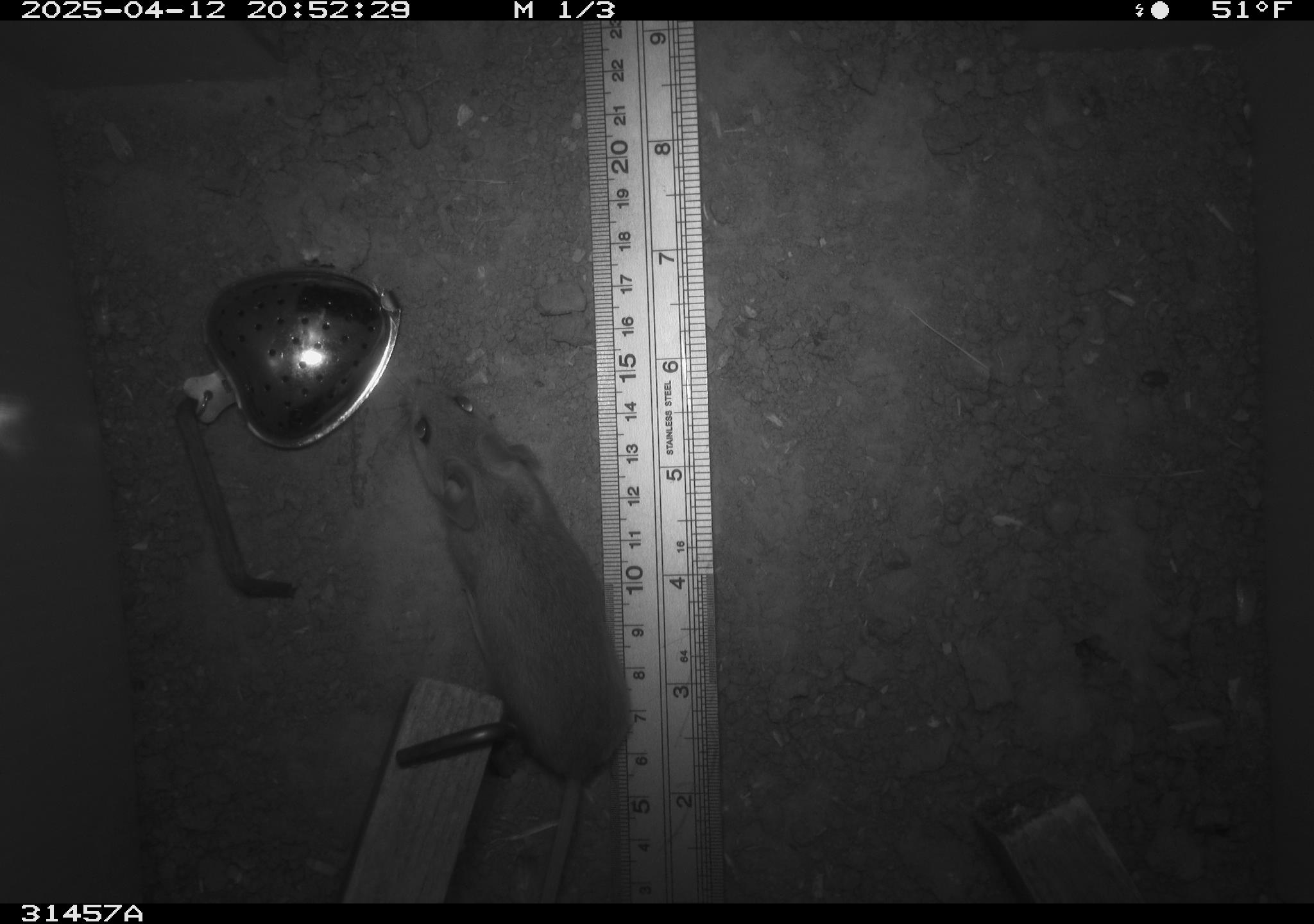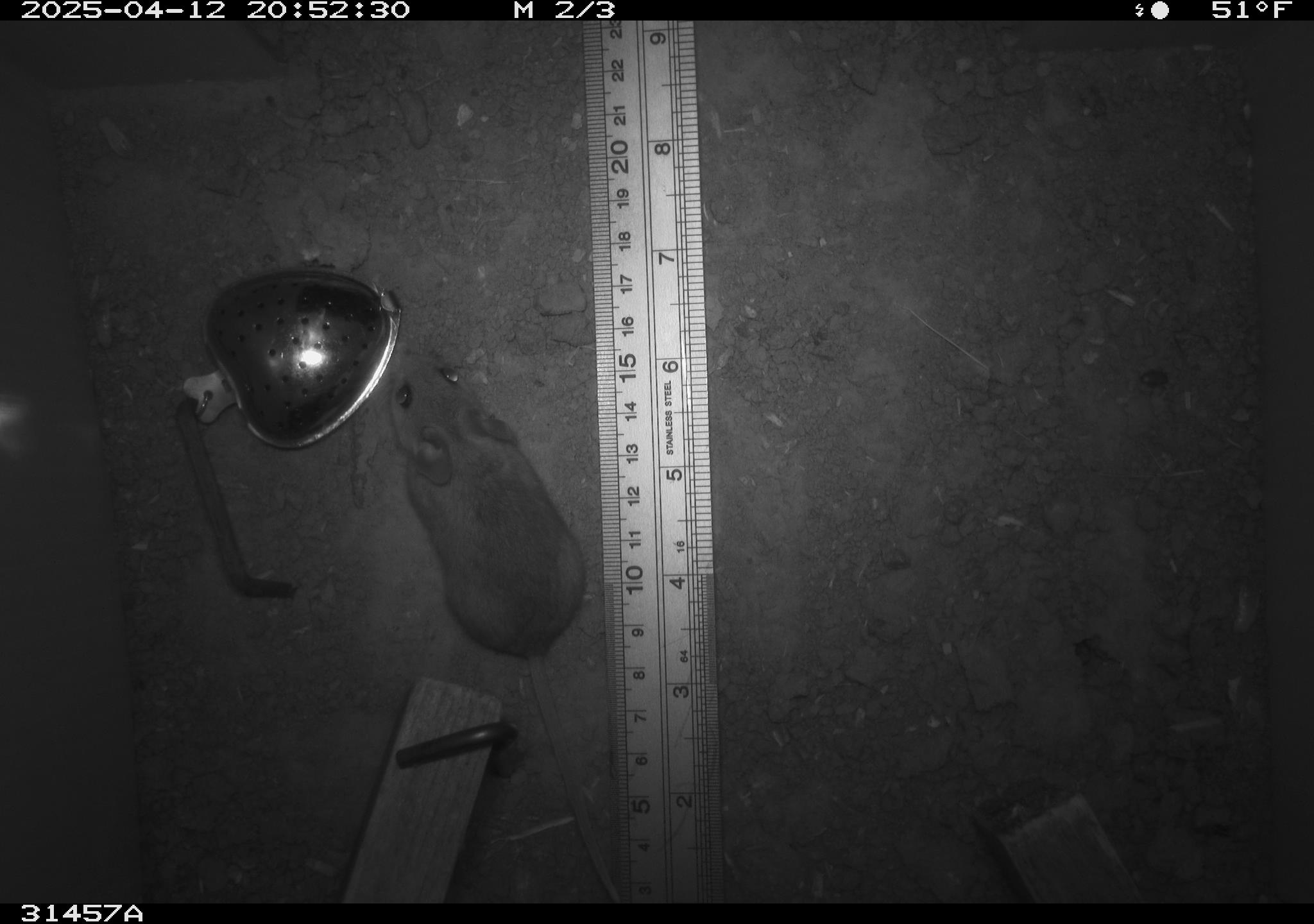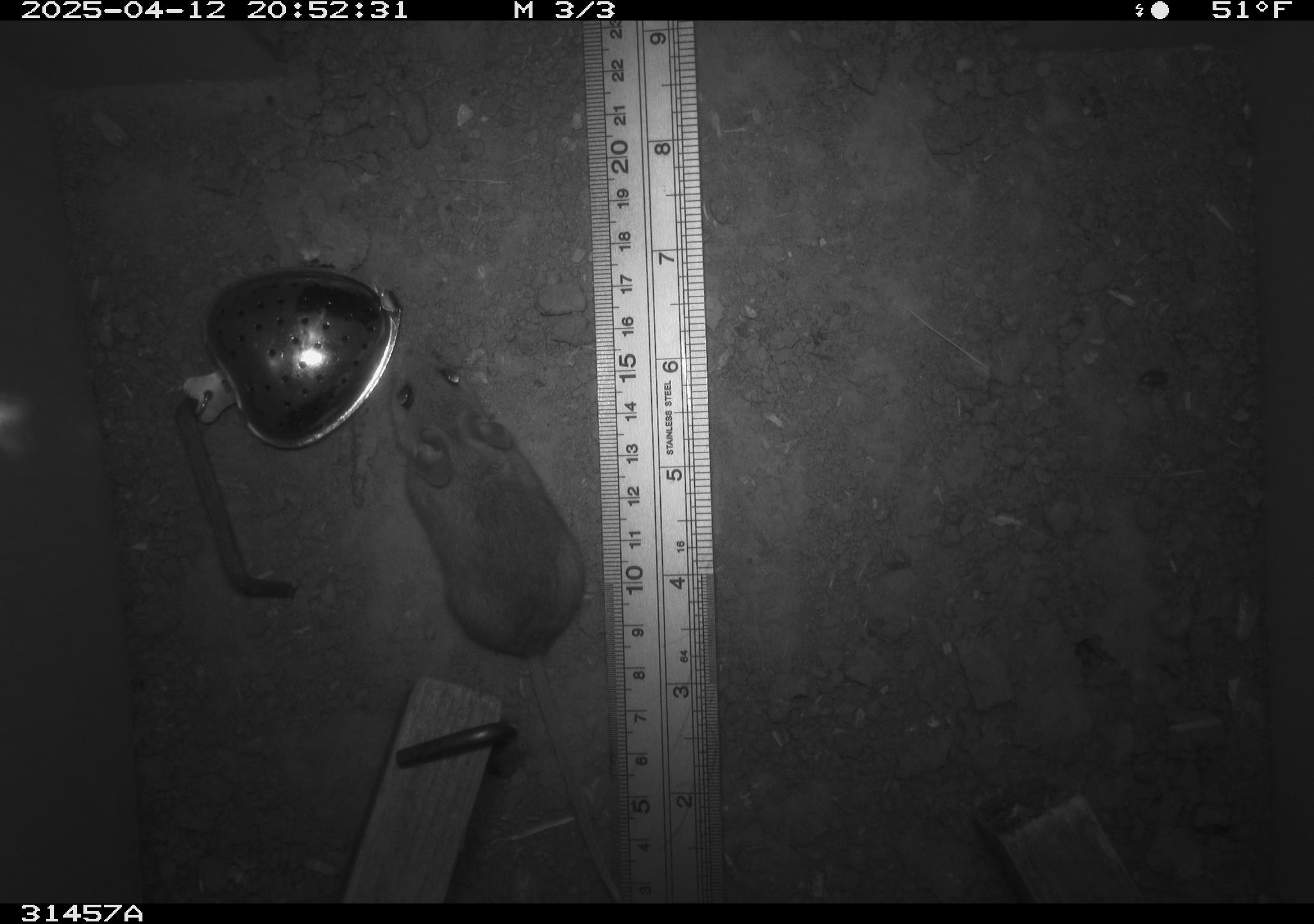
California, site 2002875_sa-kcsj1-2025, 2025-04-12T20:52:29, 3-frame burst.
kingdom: Animalia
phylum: Chordata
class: Mammalia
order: Rodentia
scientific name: Rodentia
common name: rodent